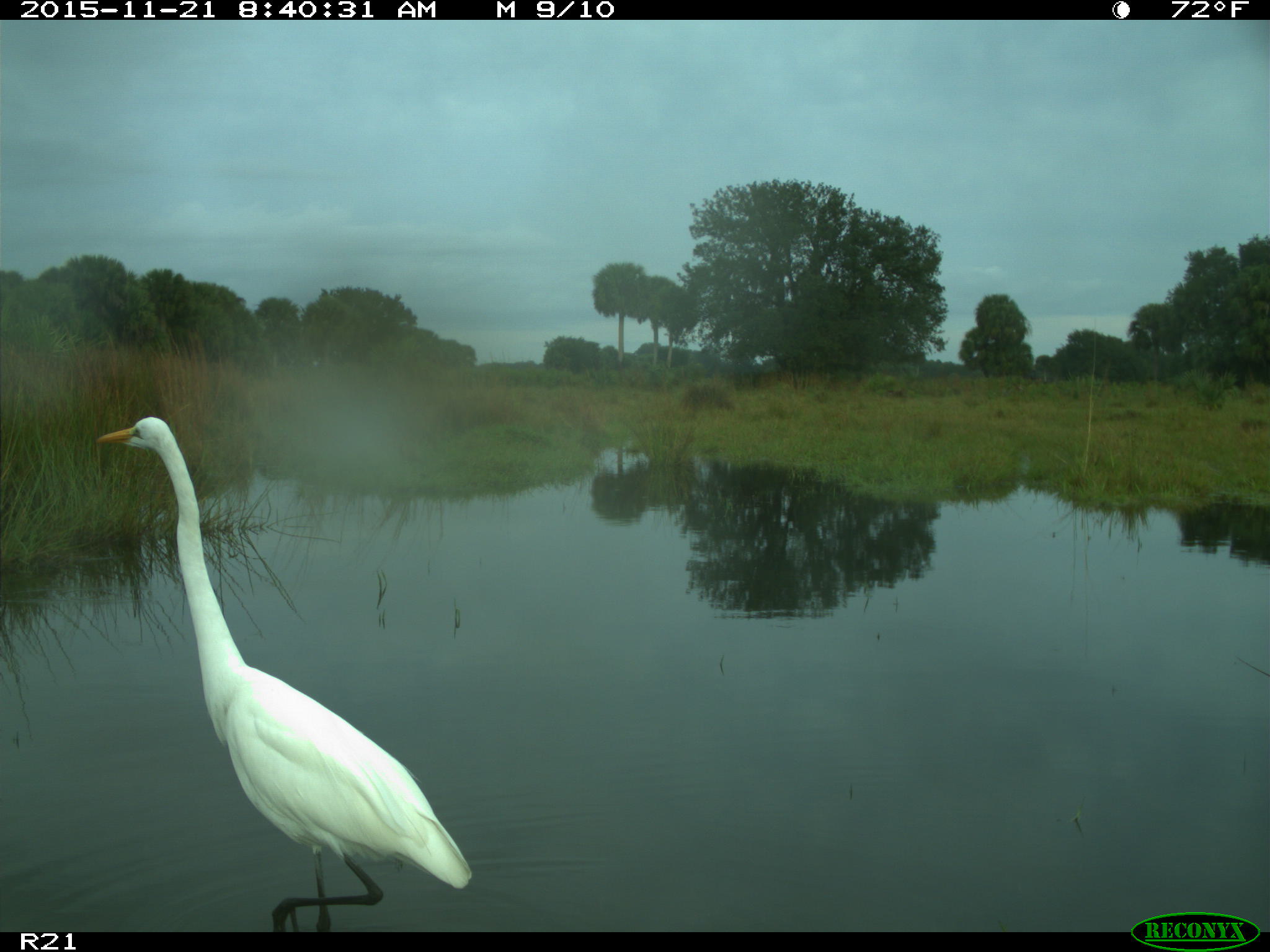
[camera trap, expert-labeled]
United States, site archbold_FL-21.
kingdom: Animalia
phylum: Chordata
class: Aves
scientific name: Aves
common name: birds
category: unidentified bird